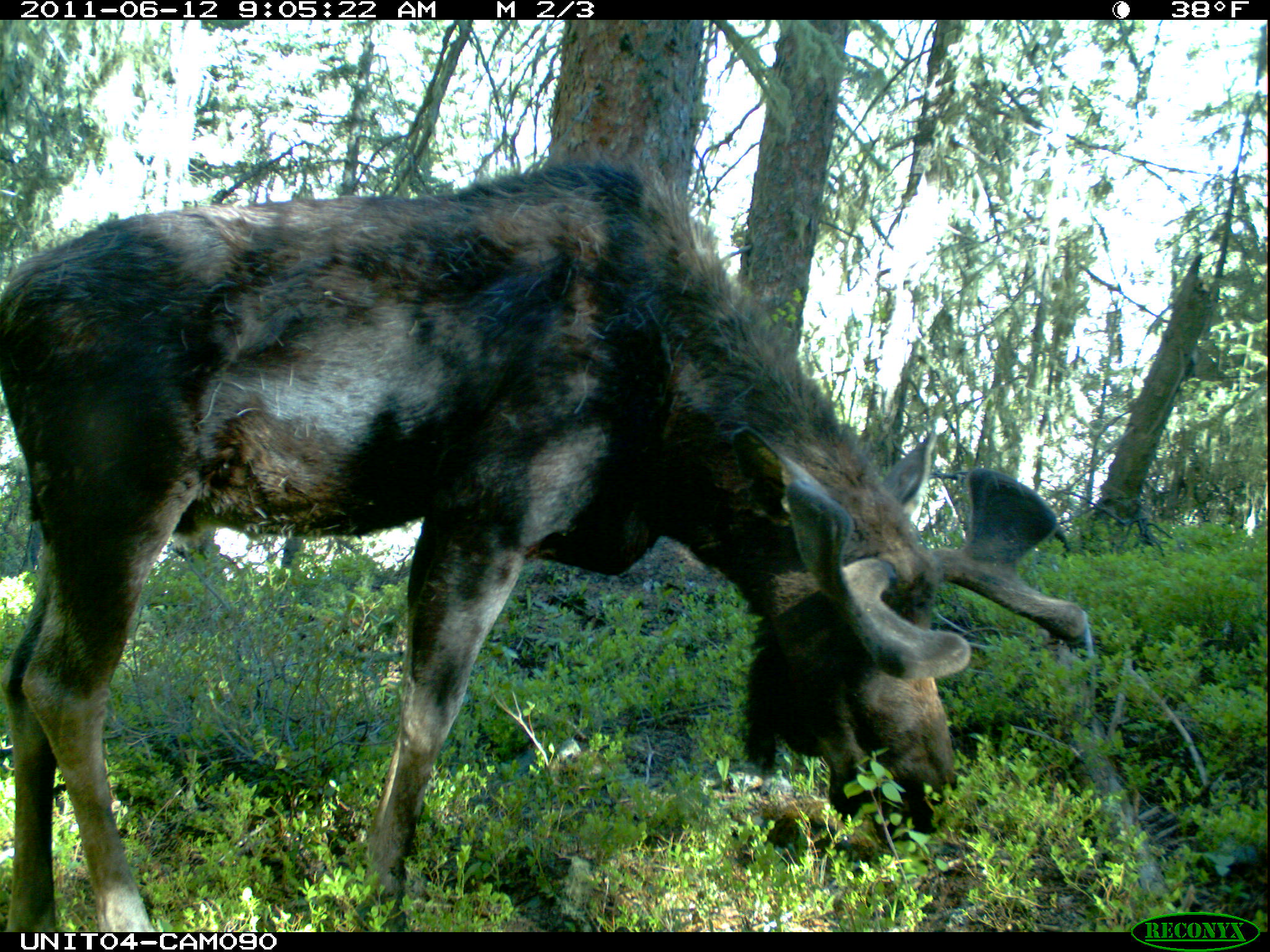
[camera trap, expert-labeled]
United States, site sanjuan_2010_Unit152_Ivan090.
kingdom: Animalia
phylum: Chordata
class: Mammalia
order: Artiodactyla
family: Cervidae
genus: Alces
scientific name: Alces alces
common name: moose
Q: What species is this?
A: Alces alces (moose).